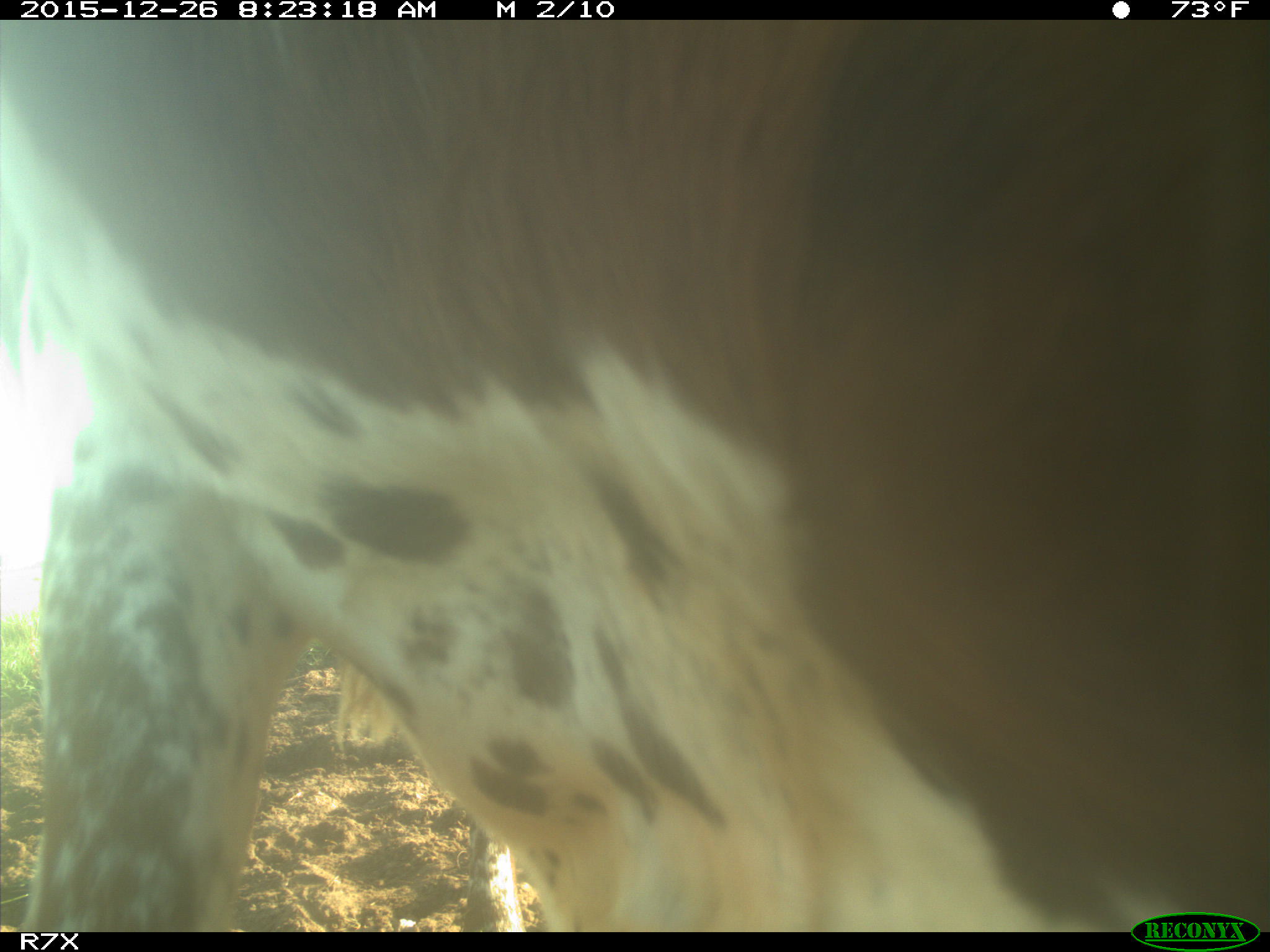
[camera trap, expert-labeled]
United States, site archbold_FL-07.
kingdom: Animalia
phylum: Chordata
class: Mammalia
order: Artiodactyla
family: Bovidae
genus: Bos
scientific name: Bos taurus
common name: domestic cow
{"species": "Bos taurus (domestic cow)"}